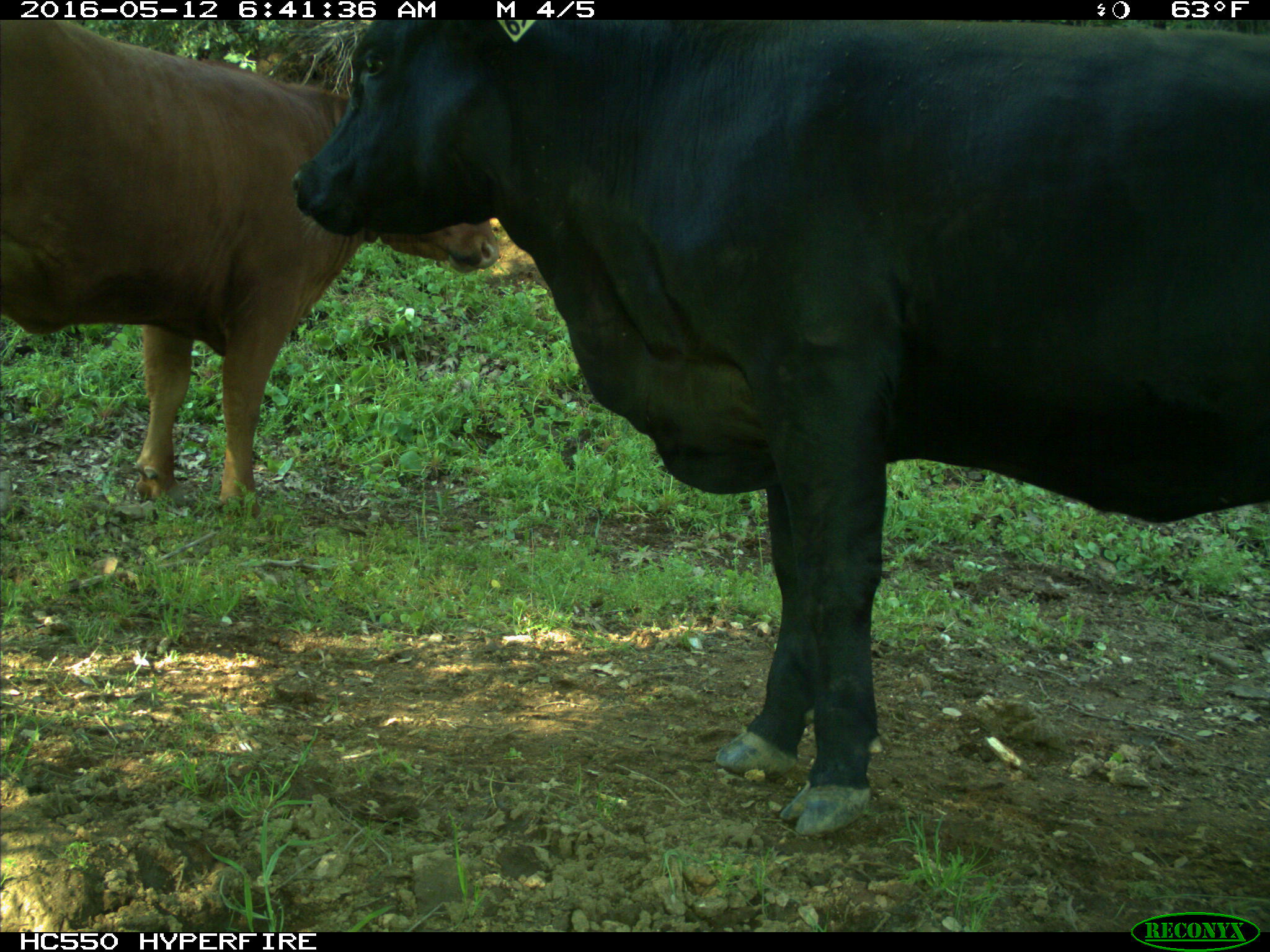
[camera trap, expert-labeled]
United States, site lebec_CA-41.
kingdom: Animalia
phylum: Chordata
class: Mammalia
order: Artiodactyla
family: Bovidae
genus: Bos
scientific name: Bos taurus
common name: domestic cow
Bos taurus (domestic cow).